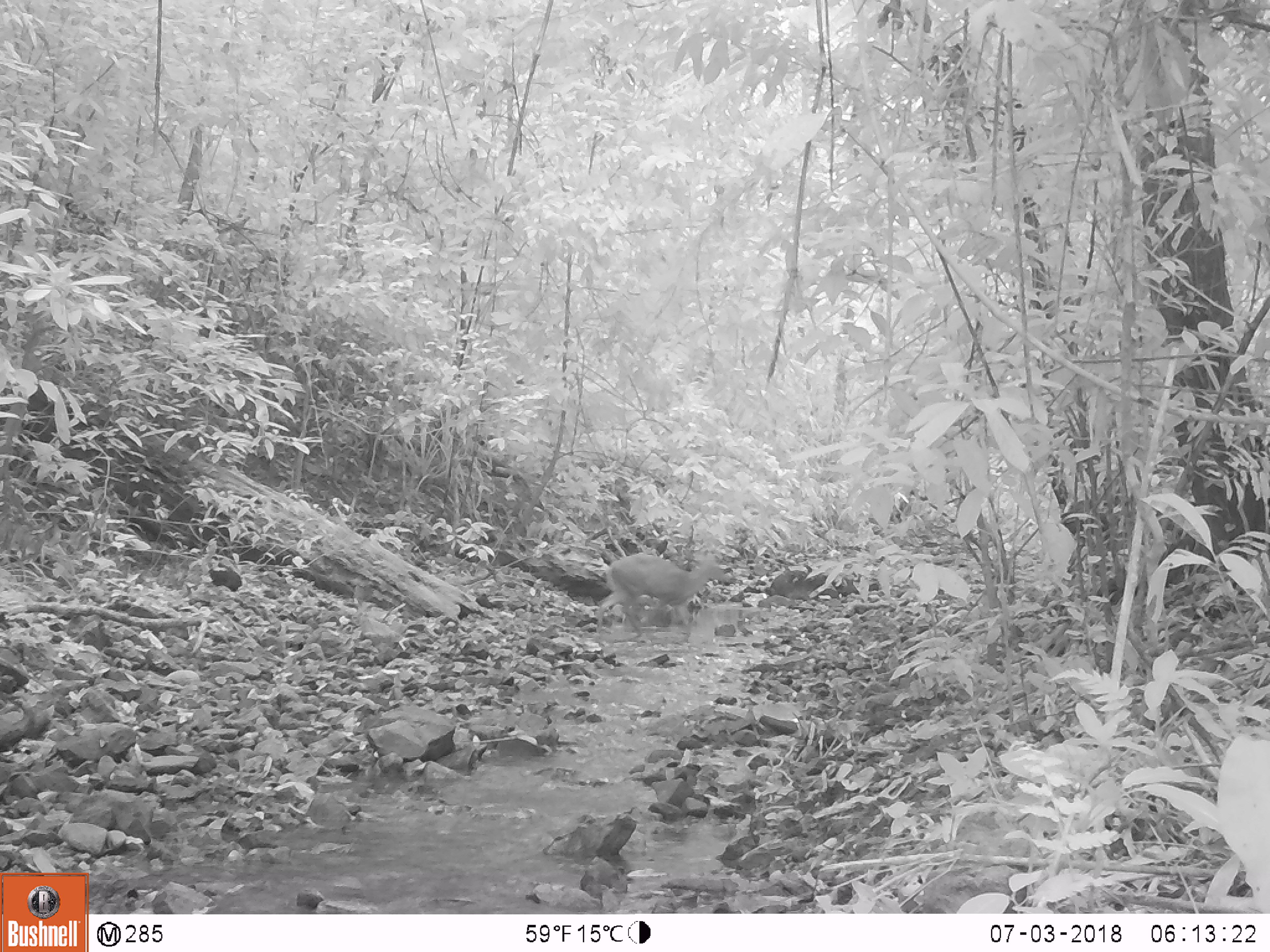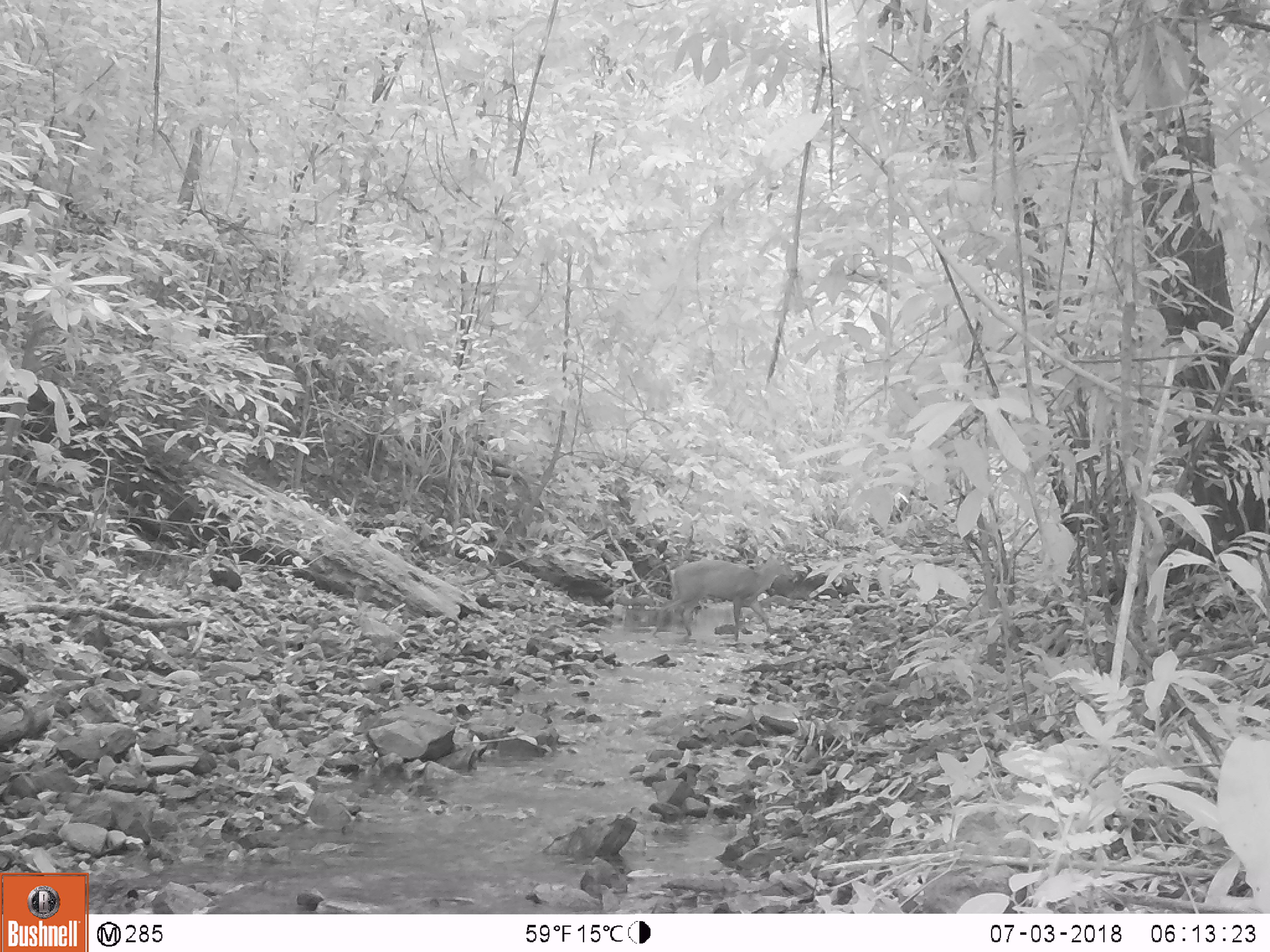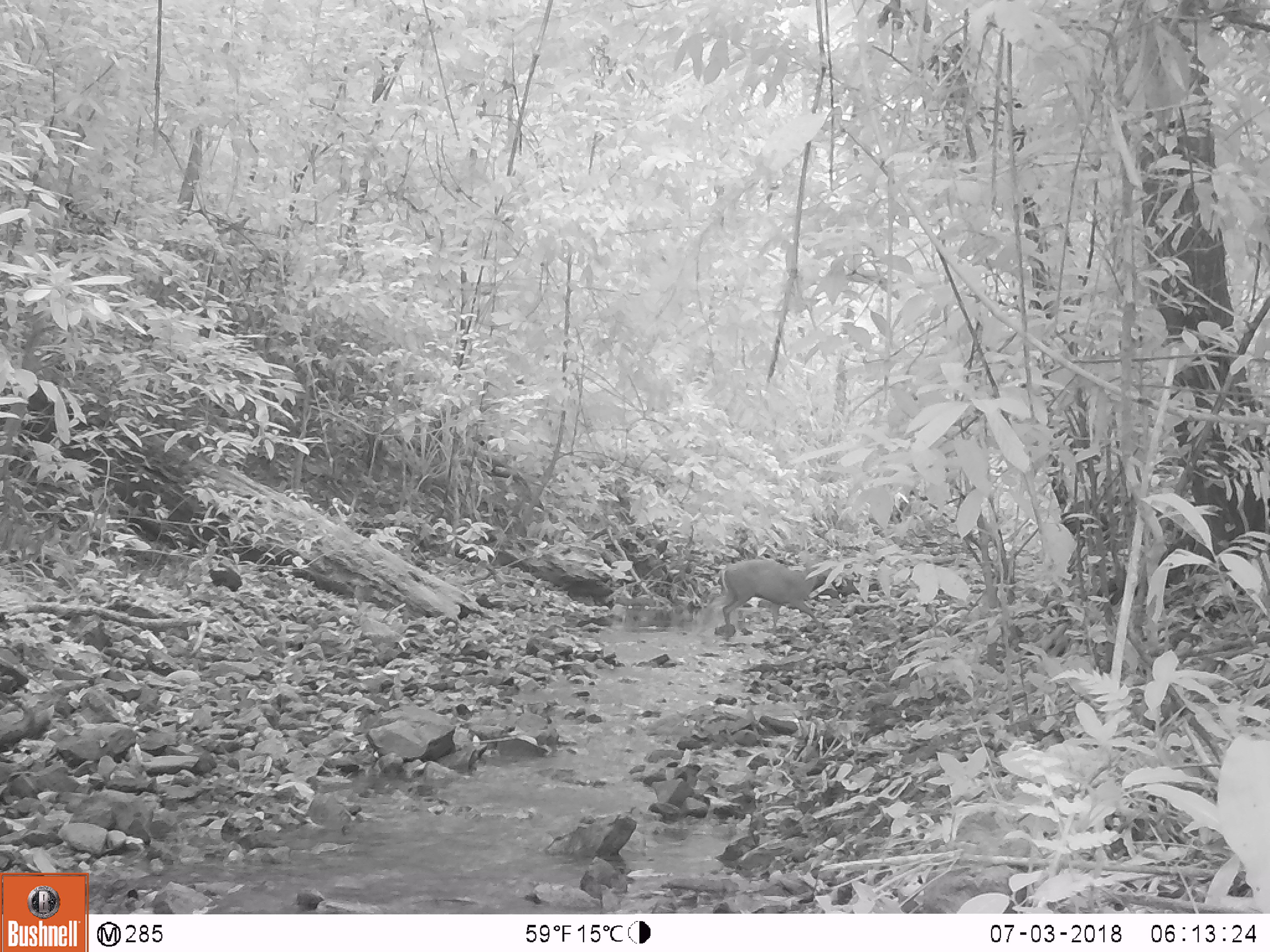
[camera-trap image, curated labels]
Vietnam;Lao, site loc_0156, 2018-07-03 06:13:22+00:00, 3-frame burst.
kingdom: Animalia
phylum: Chordata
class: Mammalia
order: Artiodactyla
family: Cervidae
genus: Muntiacus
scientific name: Muntiacus rooseveltorum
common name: roosevelt's muntjac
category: roosevelts muntjac group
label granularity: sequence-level